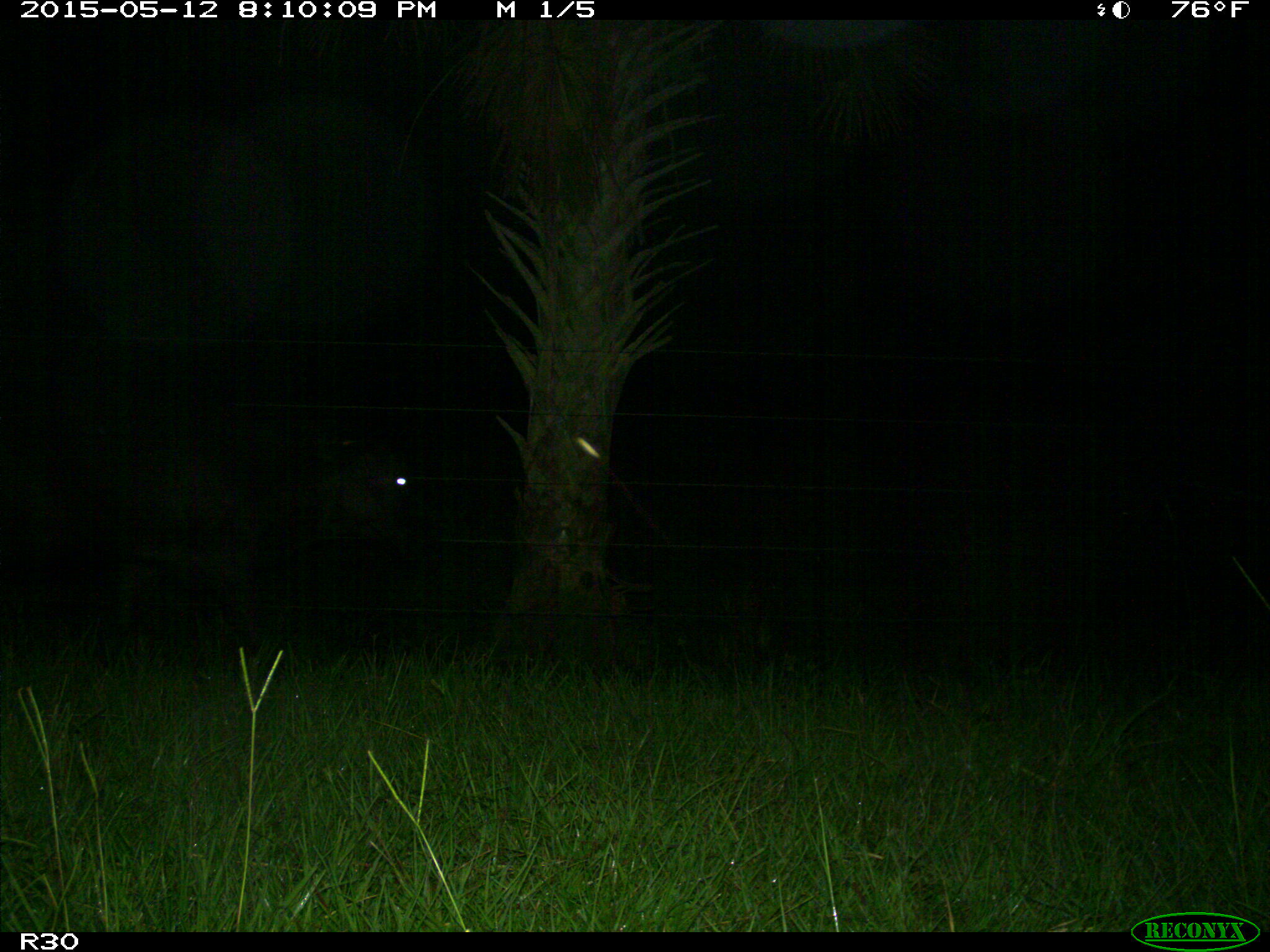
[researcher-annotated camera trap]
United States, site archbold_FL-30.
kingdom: Animalia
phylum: Chordata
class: Mammalia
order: Artiodactyla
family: Bovidae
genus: Bos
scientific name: Bos taurus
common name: domestic cow